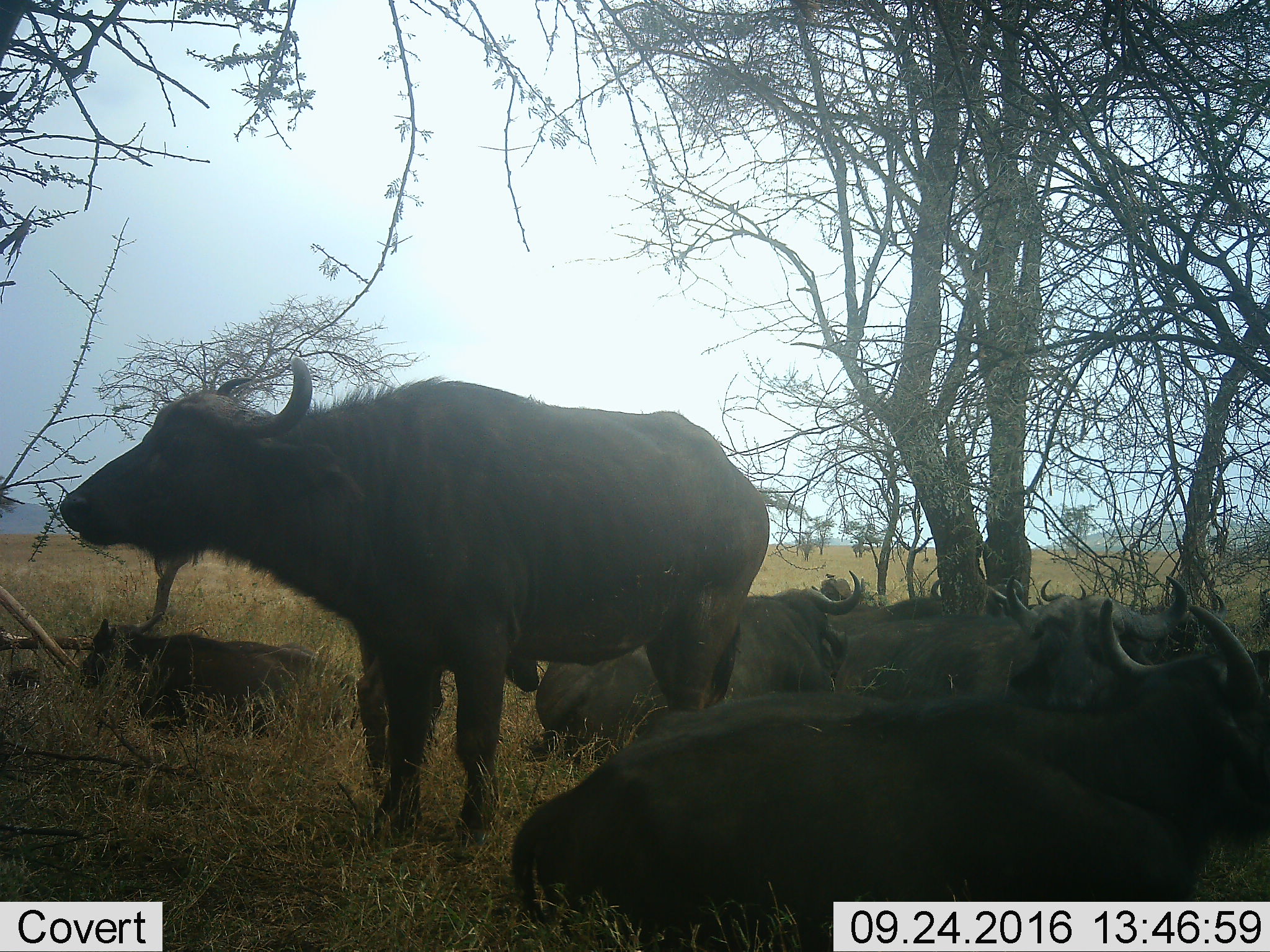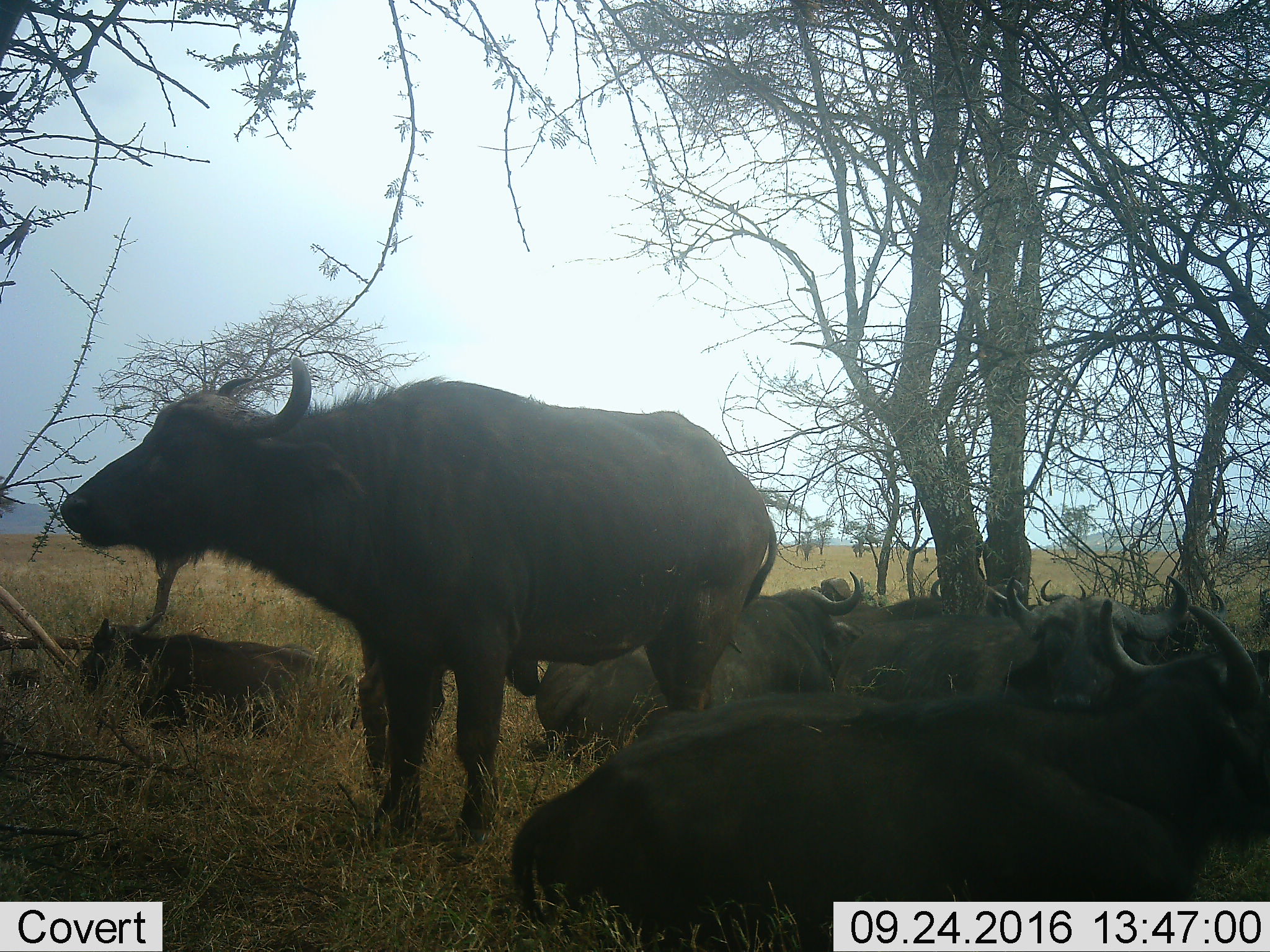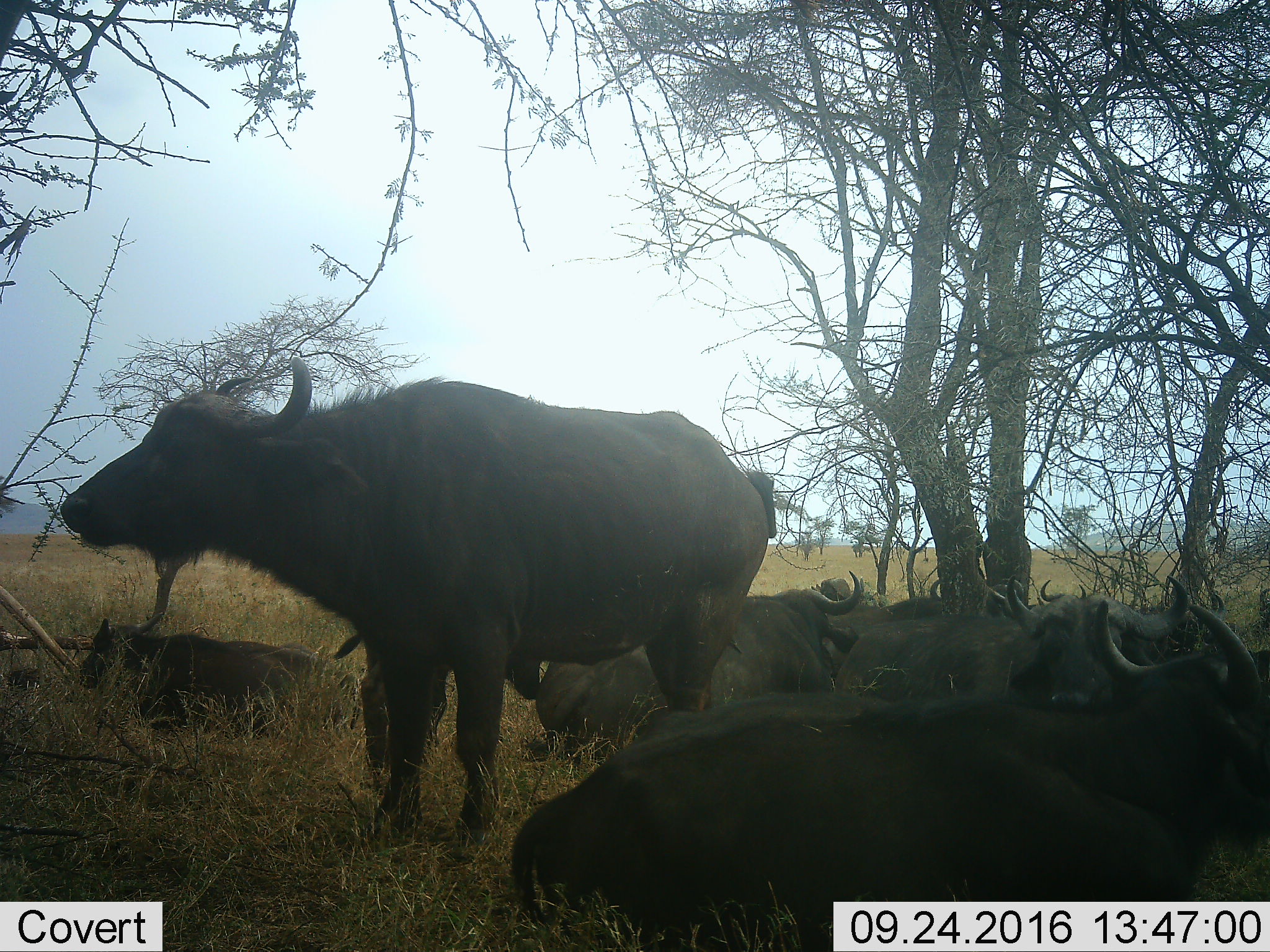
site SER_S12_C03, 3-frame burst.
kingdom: Animalia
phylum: Chordata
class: Mammalia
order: Artiodactyla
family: Bovidae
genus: Syncerus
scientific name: Syncerus caffer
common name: african buffalo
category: buffalo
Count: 8.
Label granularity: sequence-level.